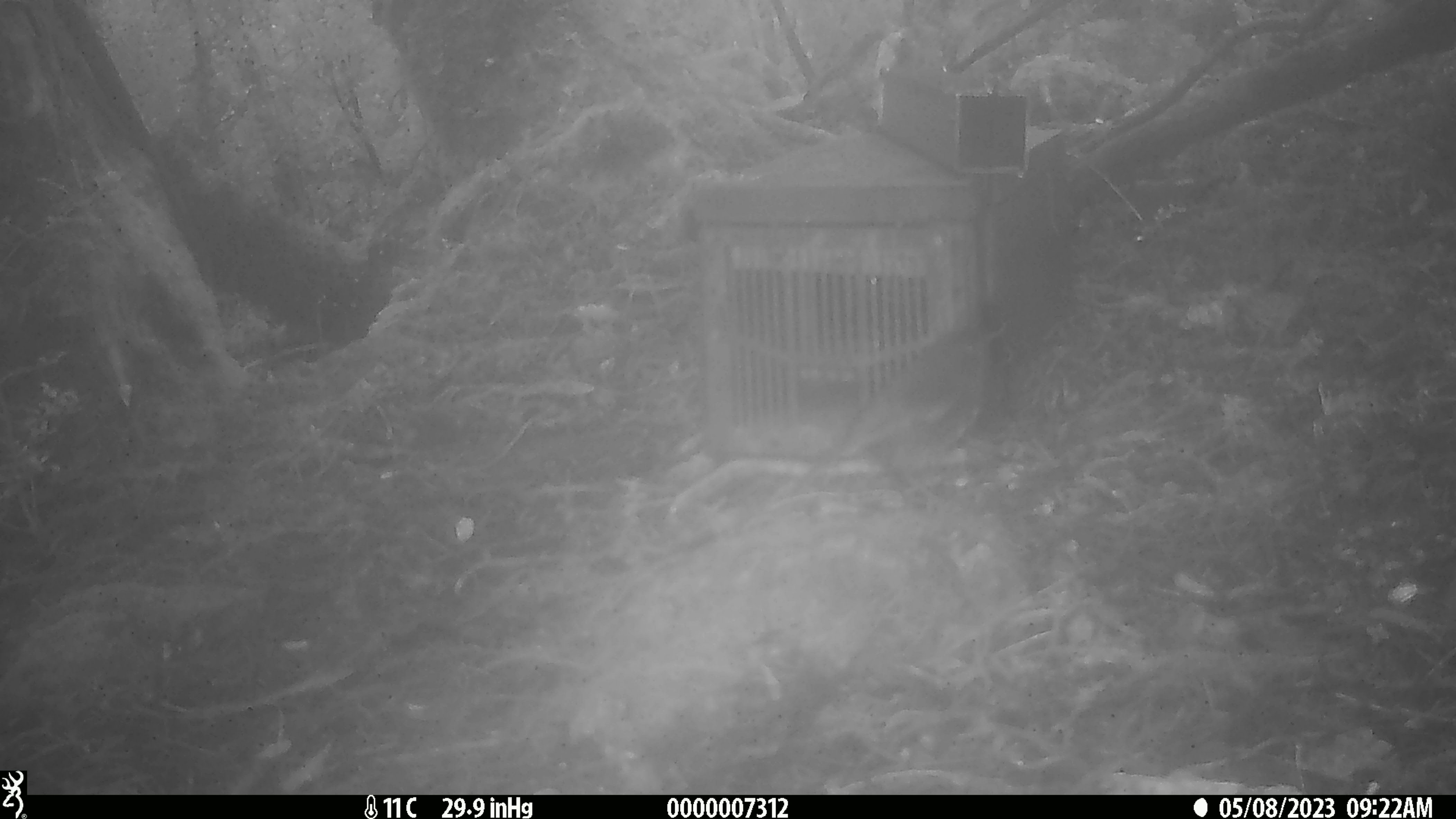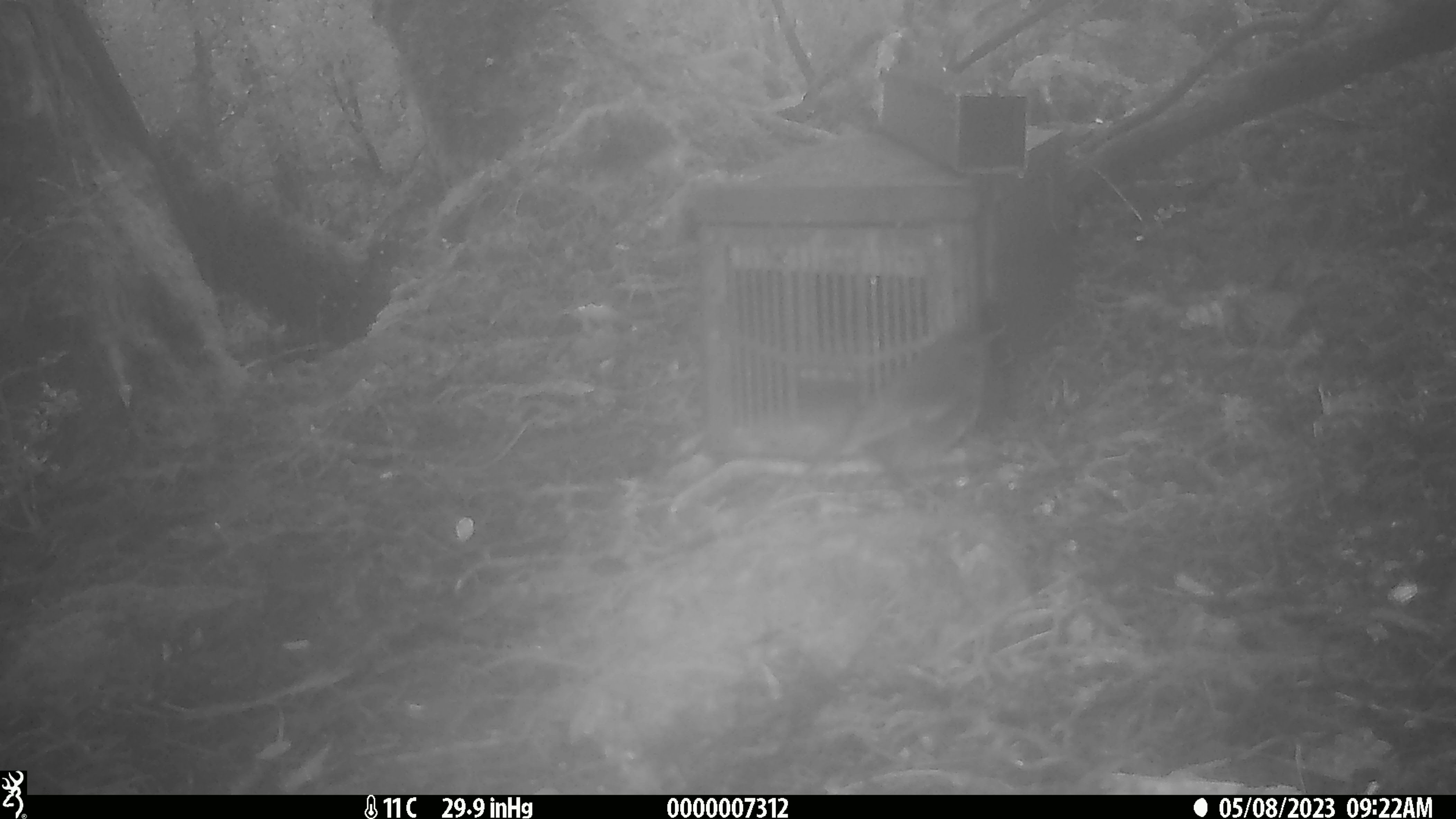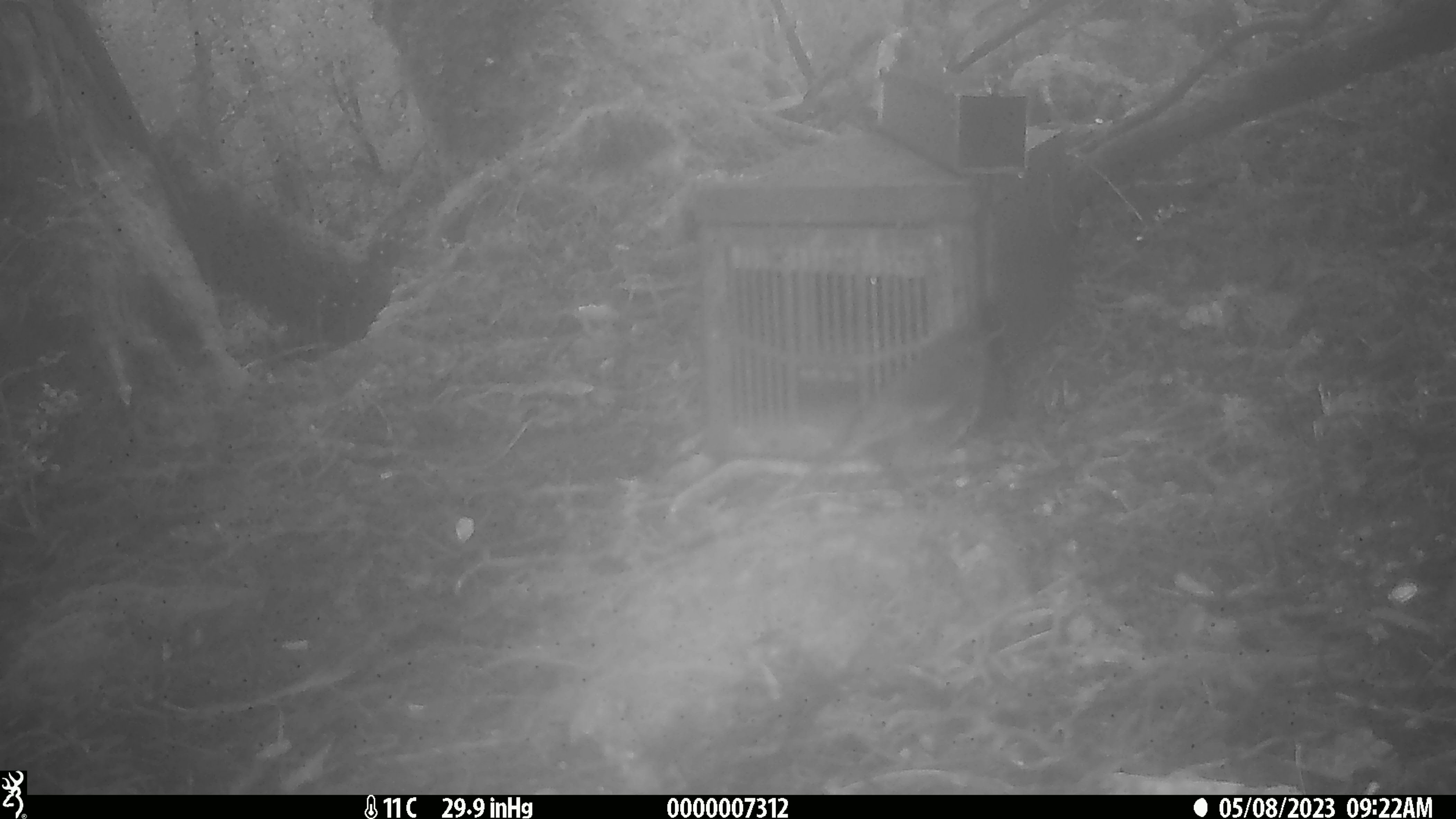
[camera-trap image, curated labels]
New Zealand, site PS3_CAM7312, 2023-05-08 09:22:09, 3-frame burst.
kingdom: Animalia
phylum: Chordata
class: Aves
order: Passeriformes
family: Petroicidae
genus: Petroica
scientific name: Petroica australis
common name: new zealand robin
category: robin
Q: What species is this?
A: Robin (new zealand robin) (Petroica australis).